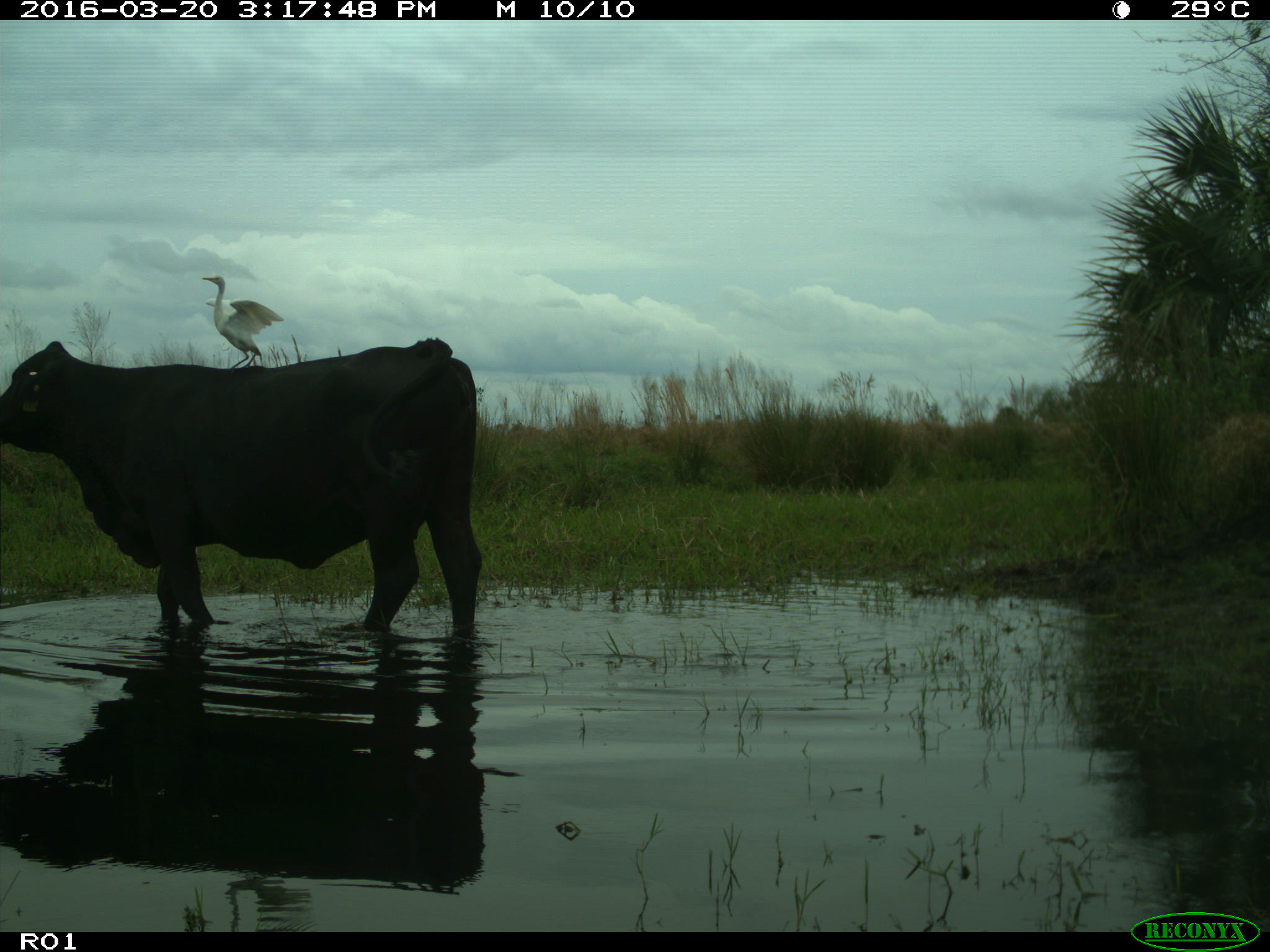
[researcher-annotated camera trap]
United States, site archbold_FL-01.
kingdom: Animalia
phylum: Chordata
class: Mammalia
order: Artiodactyla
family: Bovidae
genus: Bos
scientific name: Bos taurus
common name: domestic cow